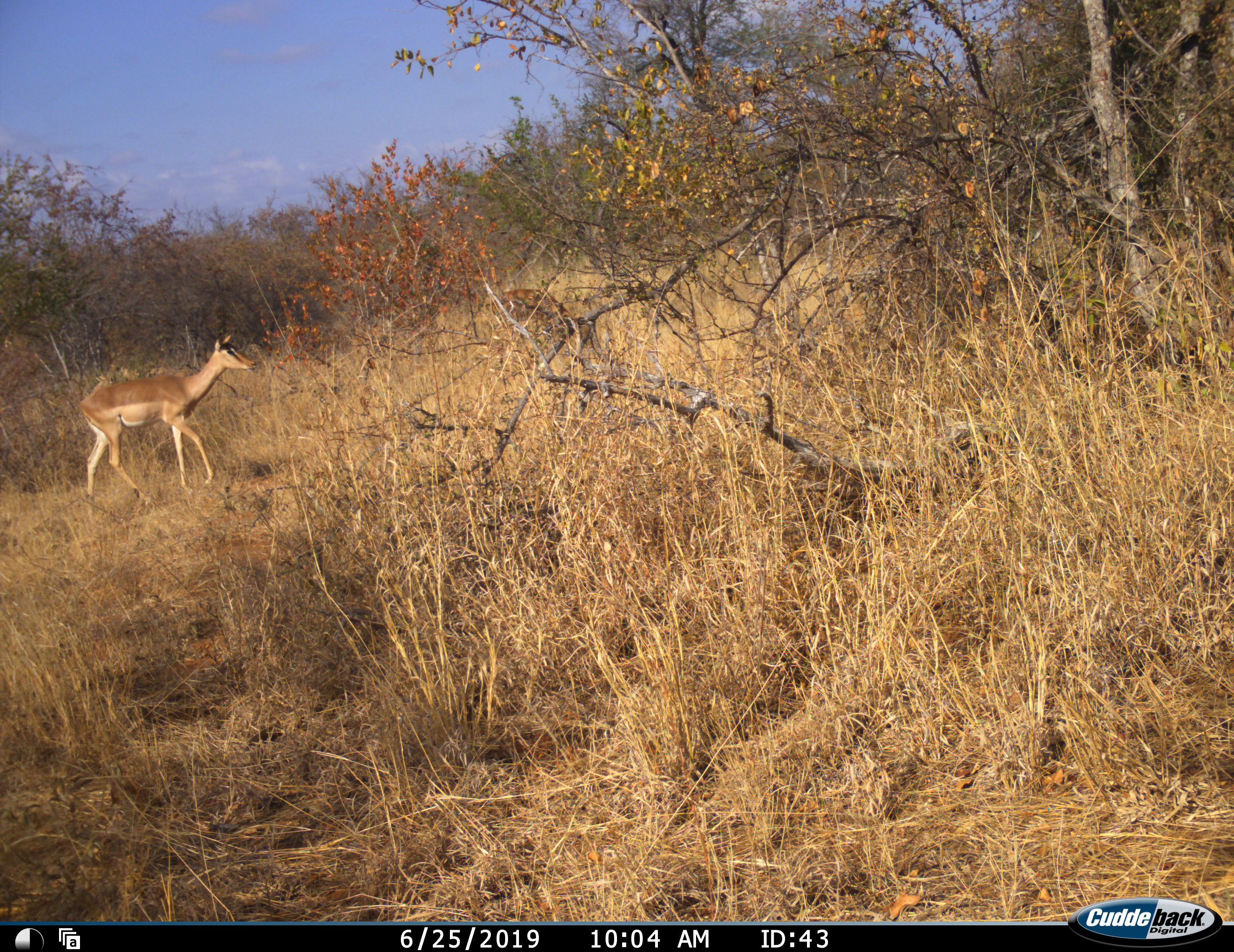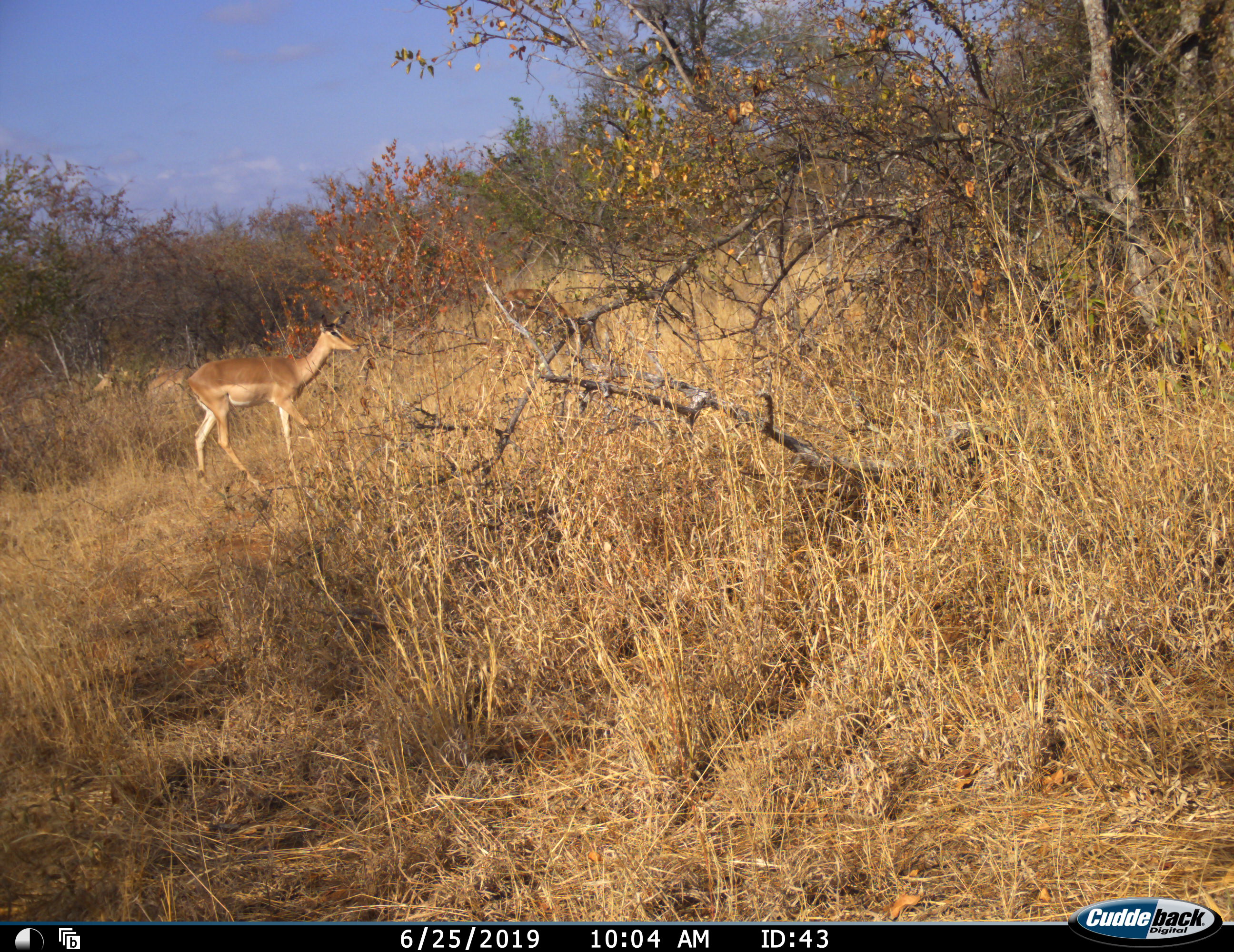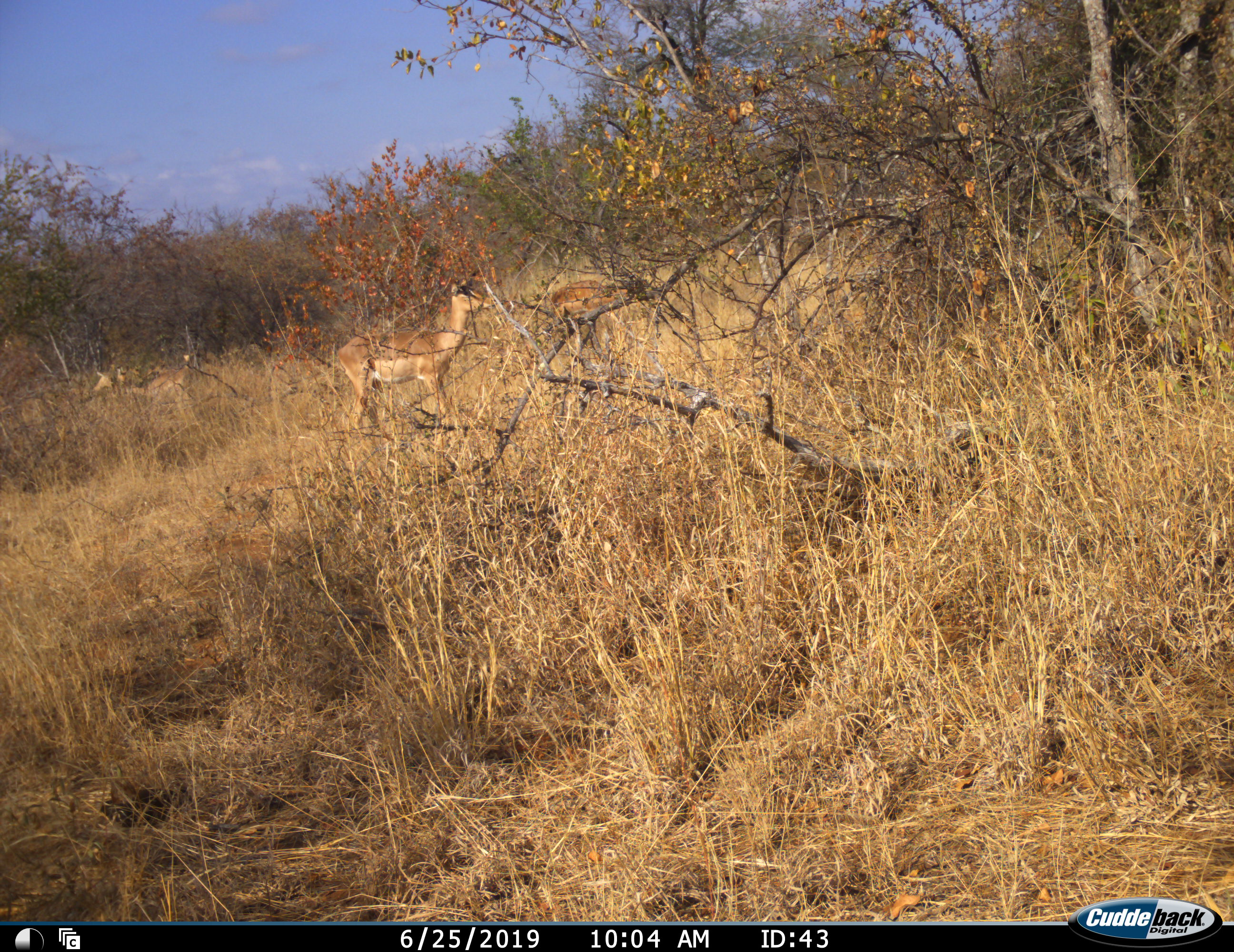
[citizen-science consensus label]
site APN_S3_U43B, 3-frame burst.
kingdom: Animalia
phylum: Chordata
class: Mammalia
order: Artiodactyla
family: Bovidae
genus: Aepyceros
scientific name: Aepyceros melampus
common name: impala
Impala (Aepyceros melampus), count 1. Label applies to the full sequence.